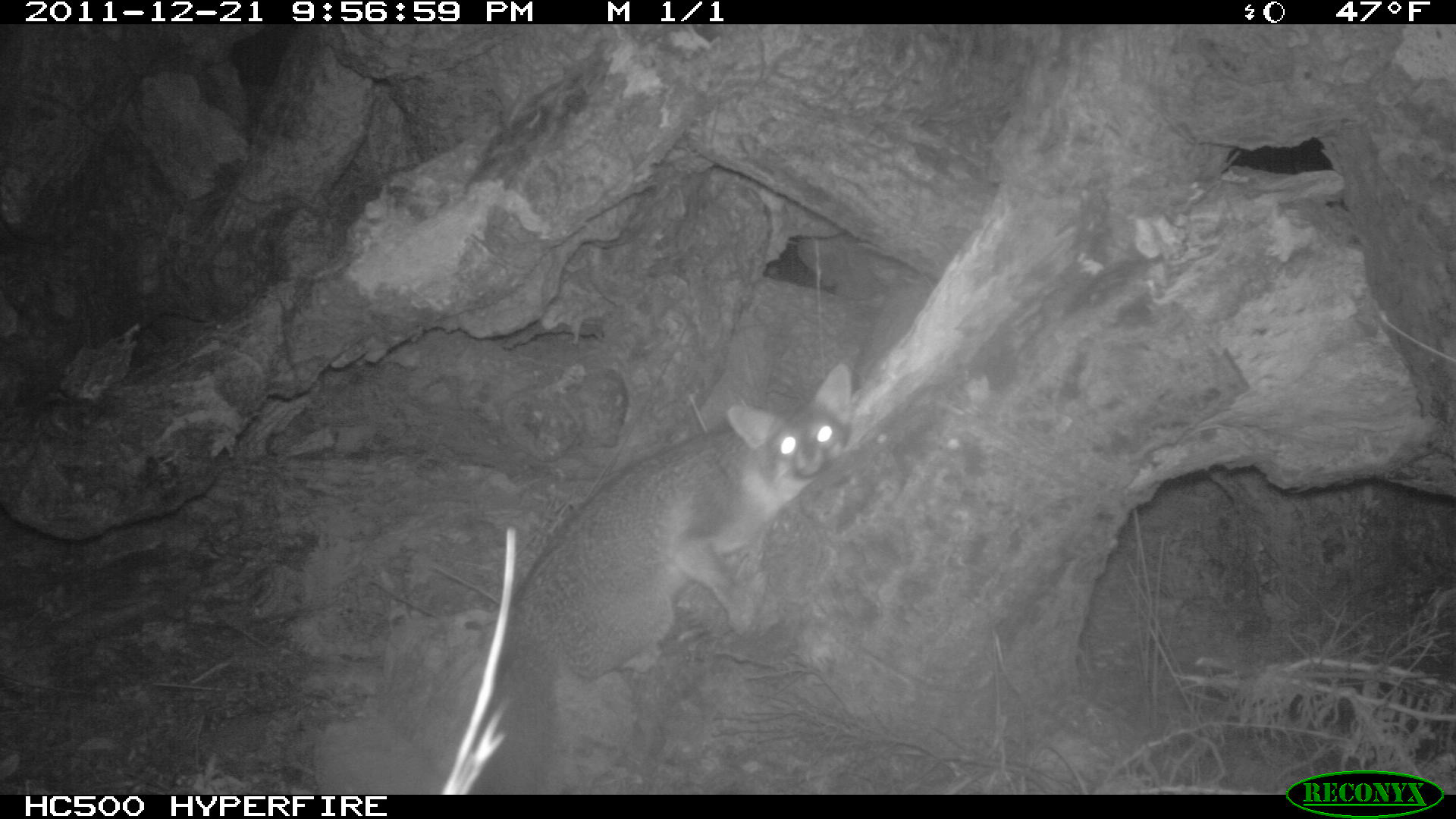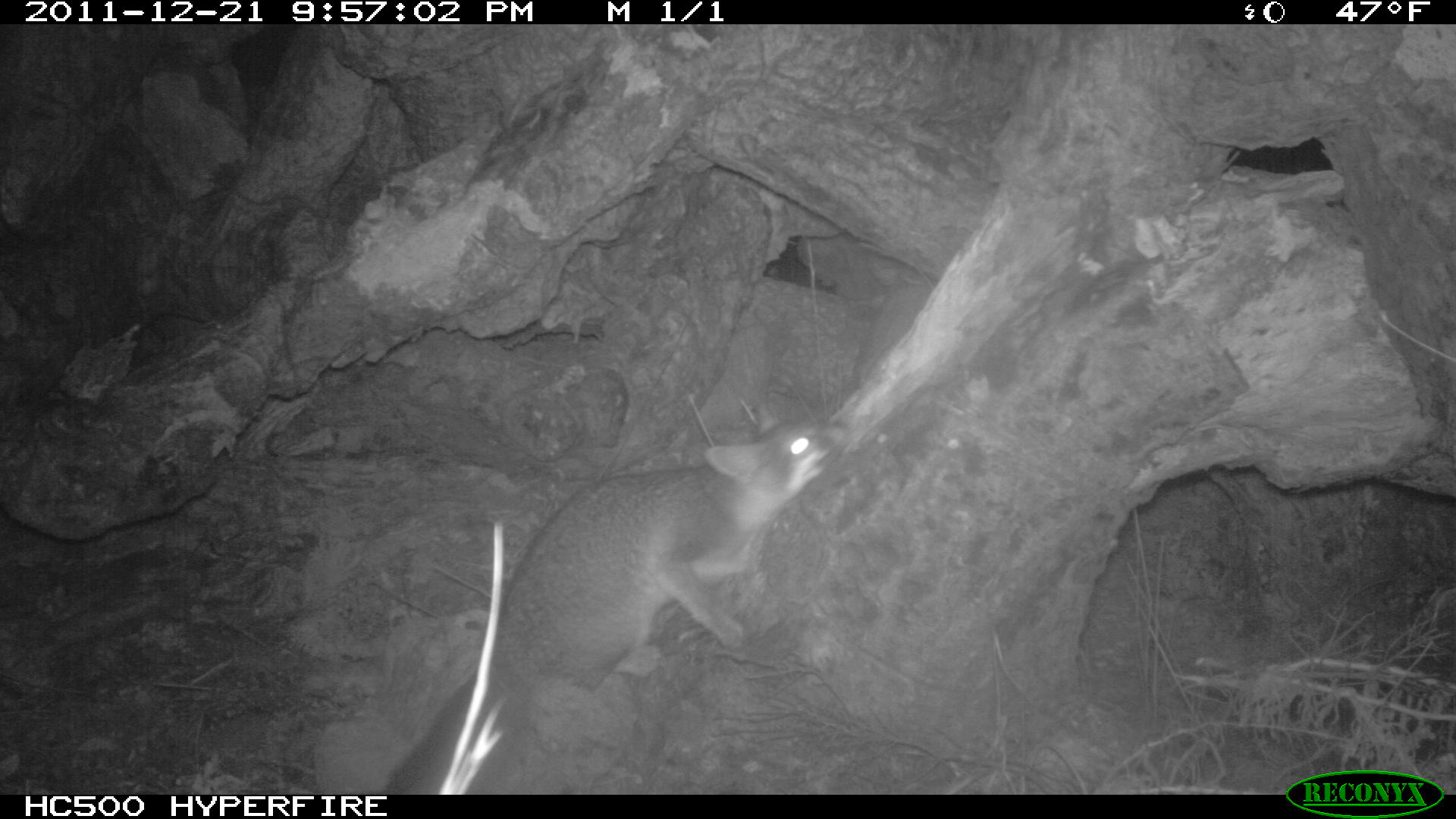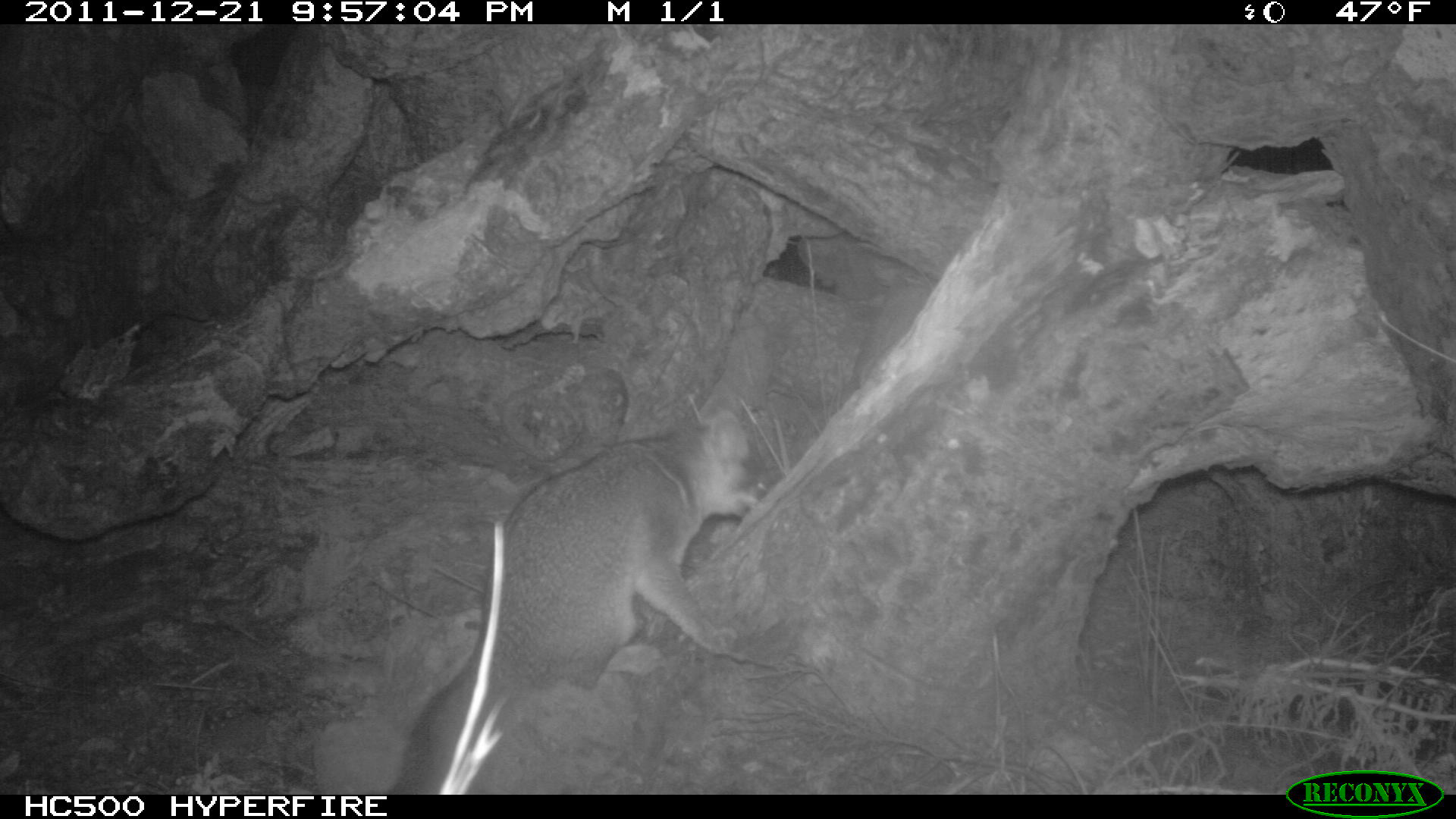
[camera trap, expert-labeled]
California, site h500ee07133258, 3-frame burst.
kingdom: Animalia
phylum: Chordata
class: Mammalia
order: Carnivora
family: Canidae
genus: Urocyon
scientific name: Urocyon littoralis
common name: island fox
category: fox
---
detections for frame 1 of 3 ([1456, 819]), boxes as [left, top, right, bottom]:
fox: [469, 363, 851, 794]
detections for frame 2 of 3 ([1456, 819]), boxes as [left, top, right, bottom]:
fox: [381, 415, 830, 793]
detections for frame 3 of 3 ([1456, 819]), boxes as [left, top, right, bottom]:
fox: [389, 378, 774, 794]